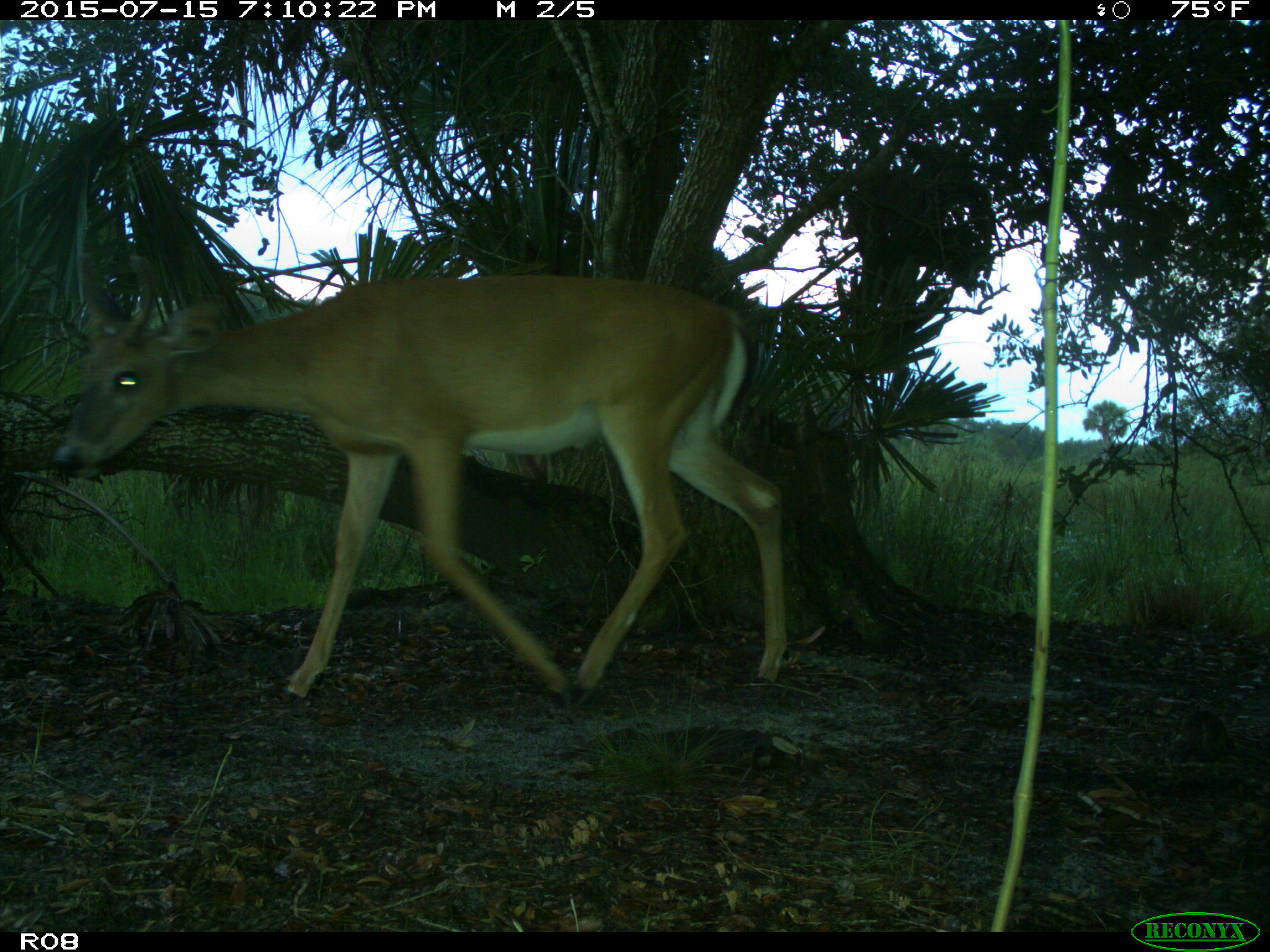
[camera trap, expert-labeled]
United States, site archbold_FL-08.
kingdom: Animalia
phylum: Chordata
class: Mammalia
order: Artiodactyla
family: Cervidae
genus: Odocoileus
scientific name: Odocoileus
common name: deer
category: unidentified deer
Unidentified deer (deer) (Odocoileus).